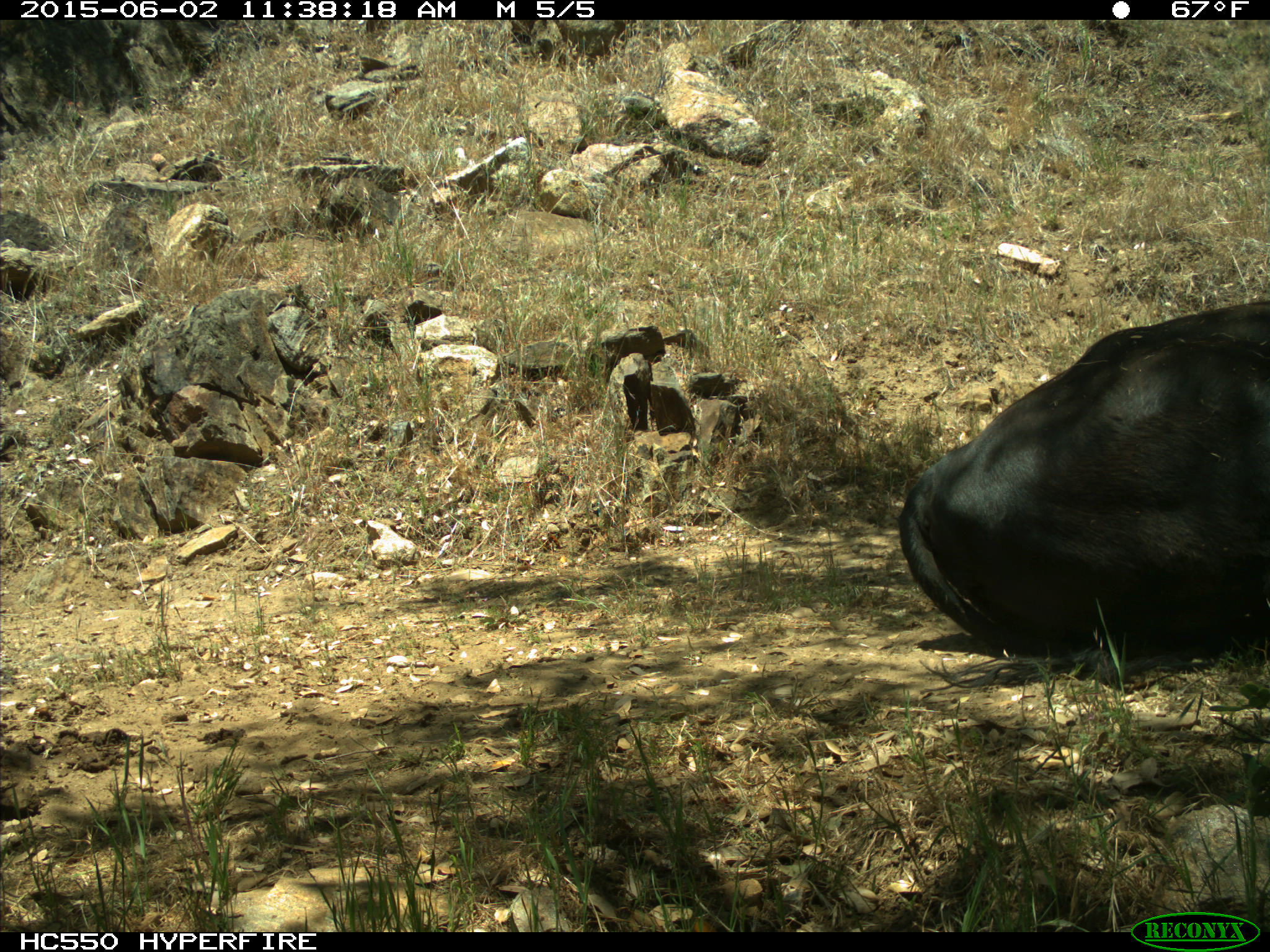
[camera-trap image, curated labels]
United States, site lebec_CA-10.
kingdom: Animalia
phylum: Chordata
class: Mammalia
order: Artiodactyla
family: Bovidae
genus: Bos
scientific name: Bos taurus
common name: domestic cow